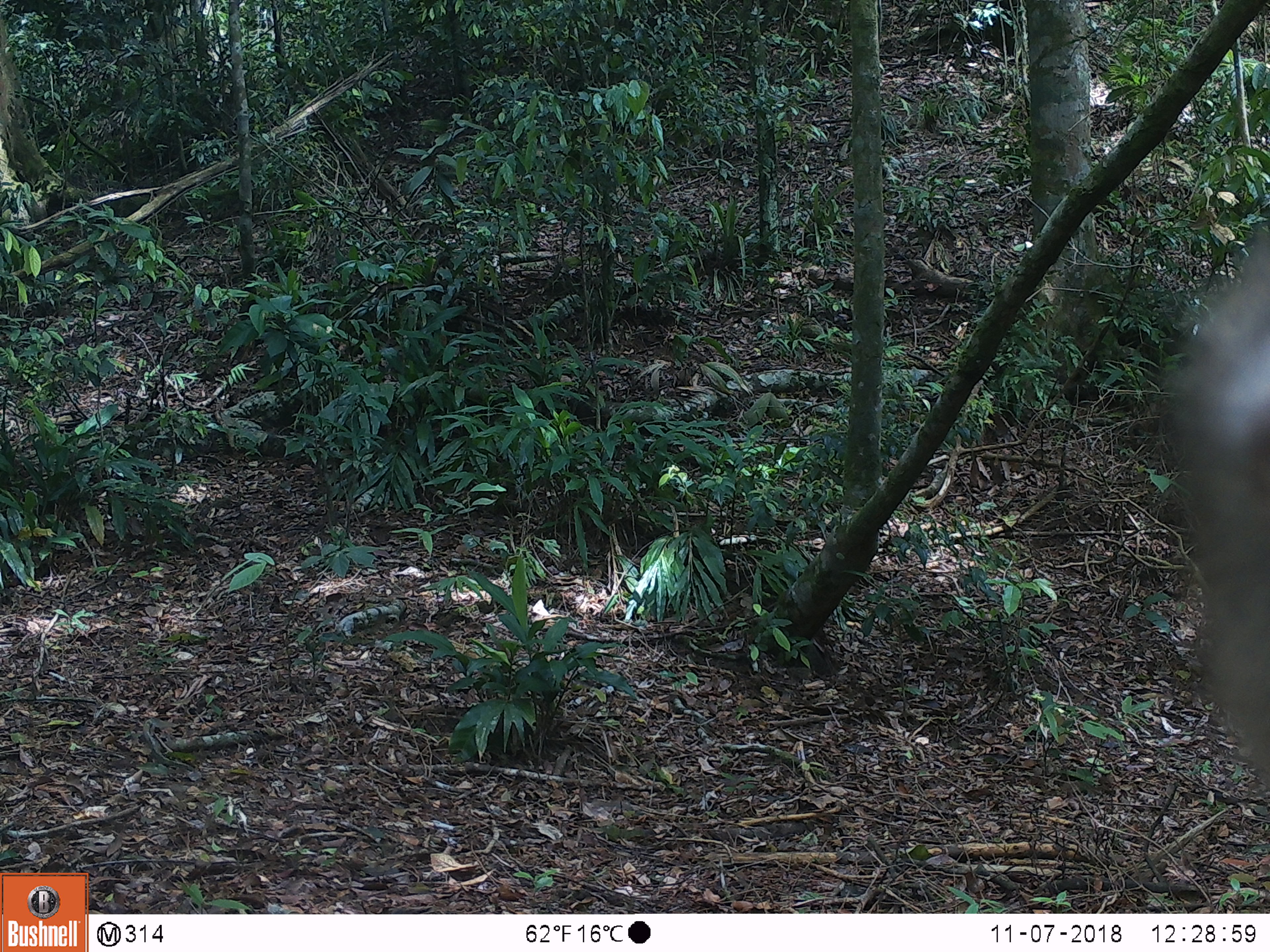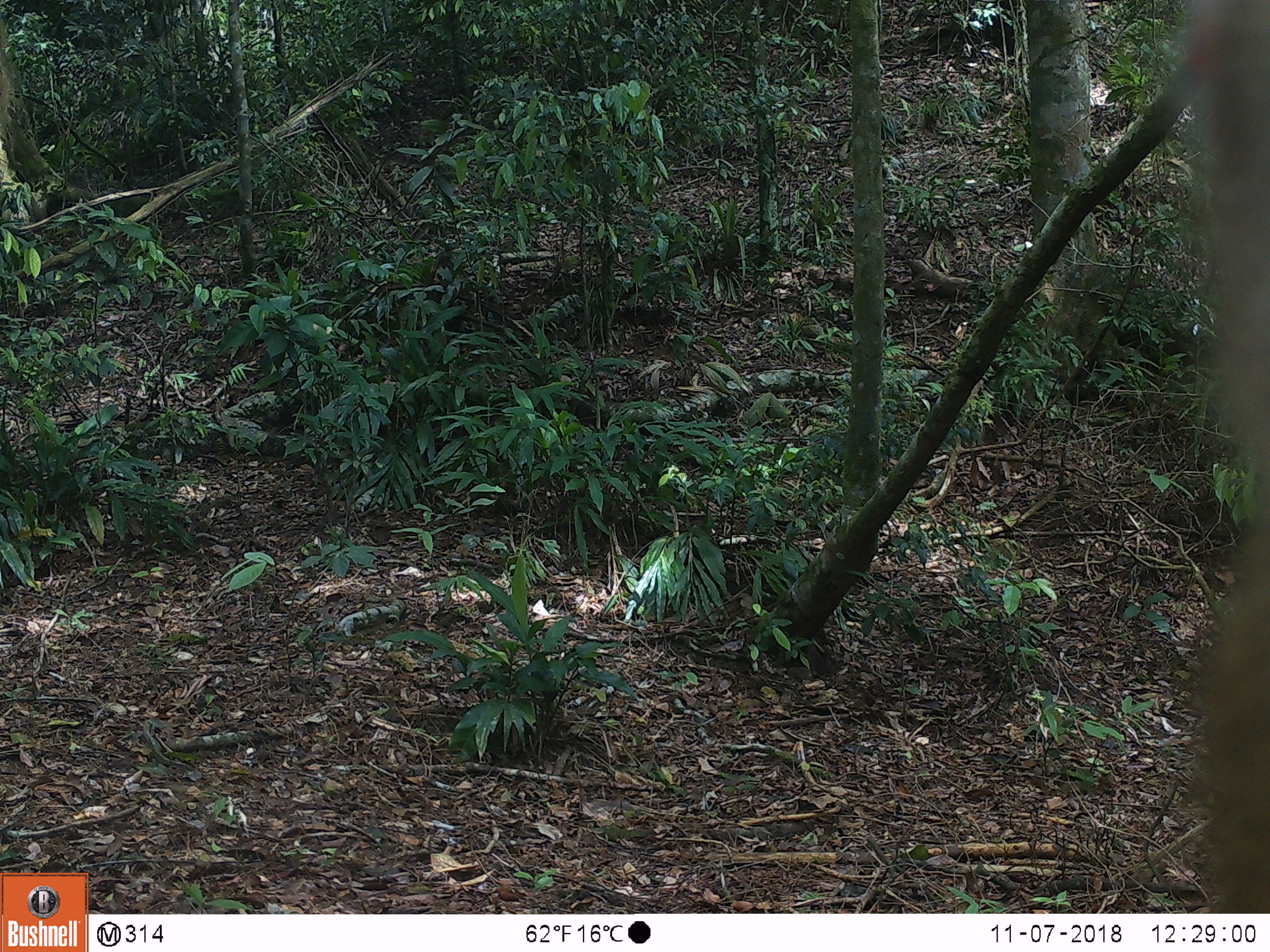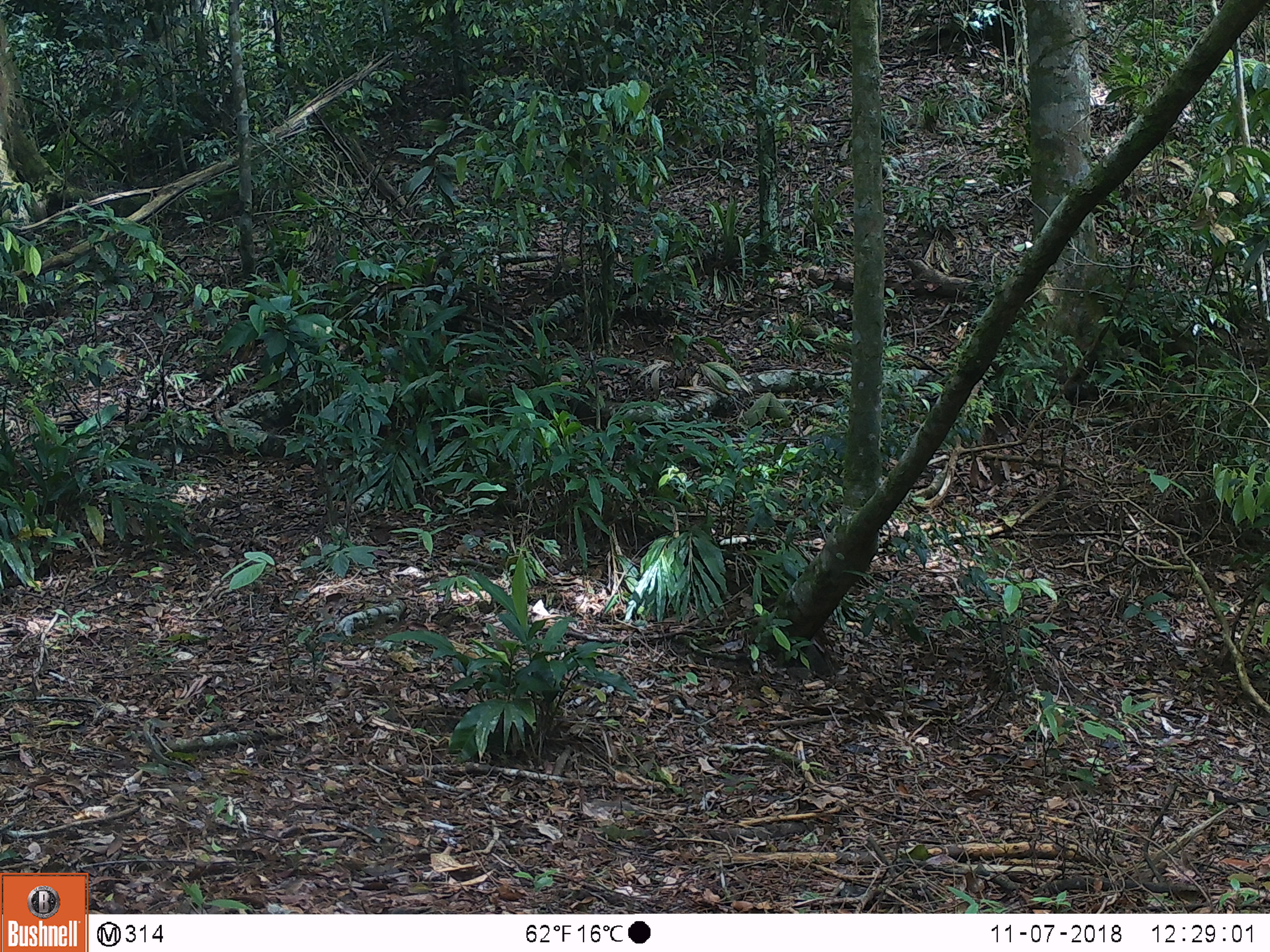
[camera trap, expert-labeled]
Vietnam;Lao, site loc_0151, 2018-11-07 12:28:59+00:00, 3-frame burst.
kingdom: Animalia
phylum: Chordata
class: Mammalia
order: Primates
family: Cercopithecidae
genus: Macaca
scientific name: Macaca nemestrina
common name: pig-tailed macaque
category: pig tailed macaque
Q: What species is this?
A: Pig tailed macaque (pig-tailed macaque) (Macaca nemestrina).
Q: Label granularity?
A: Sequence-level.